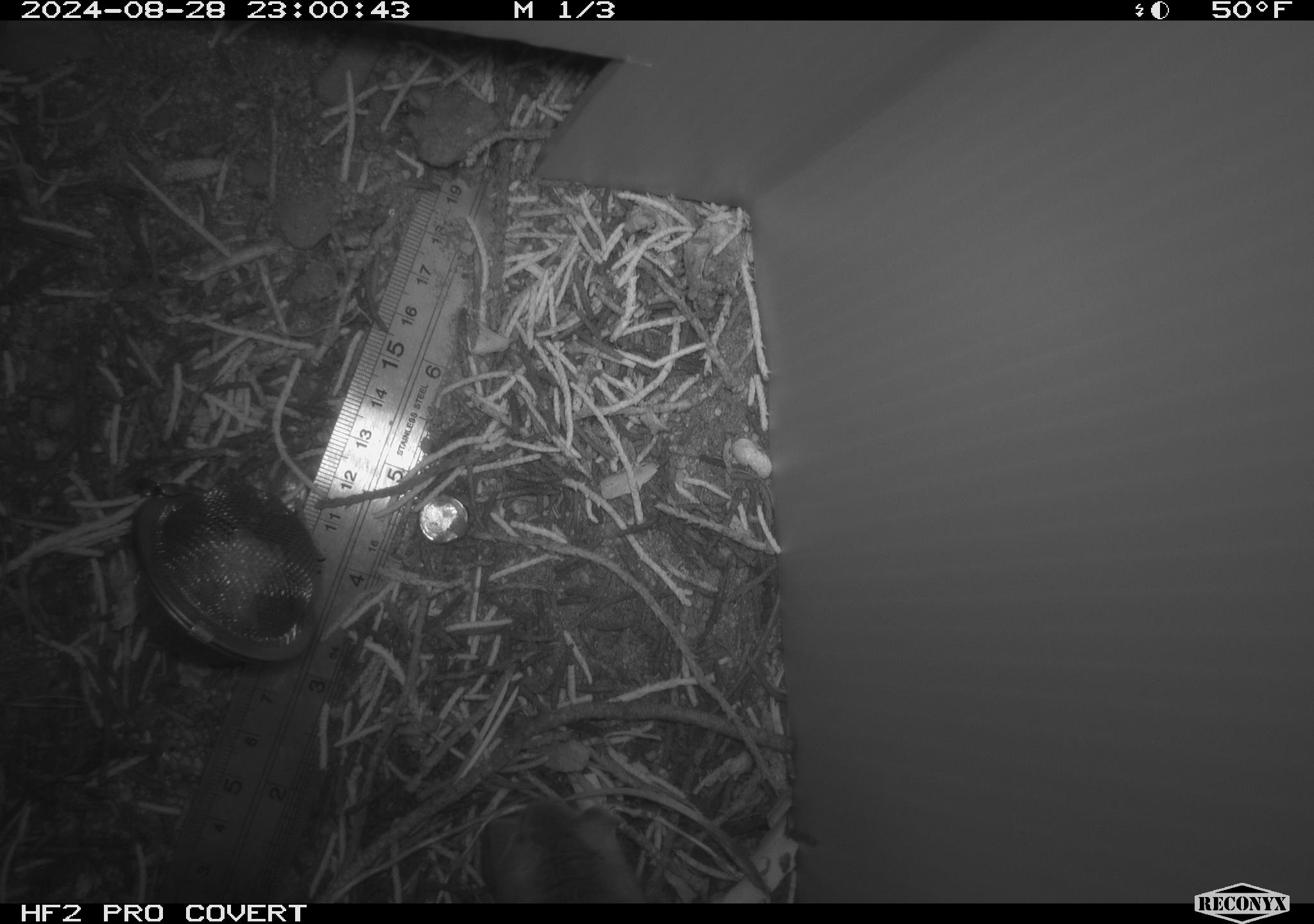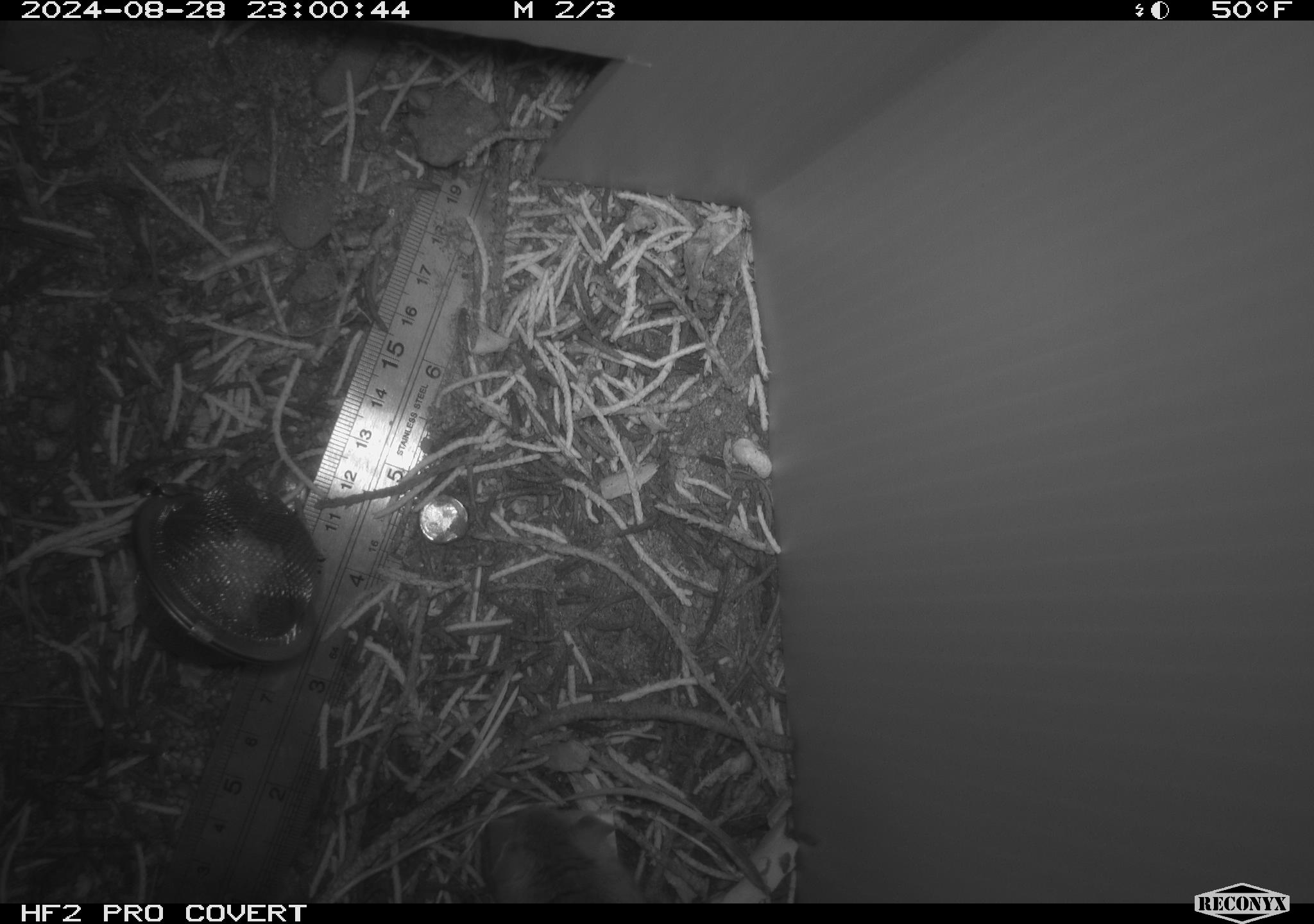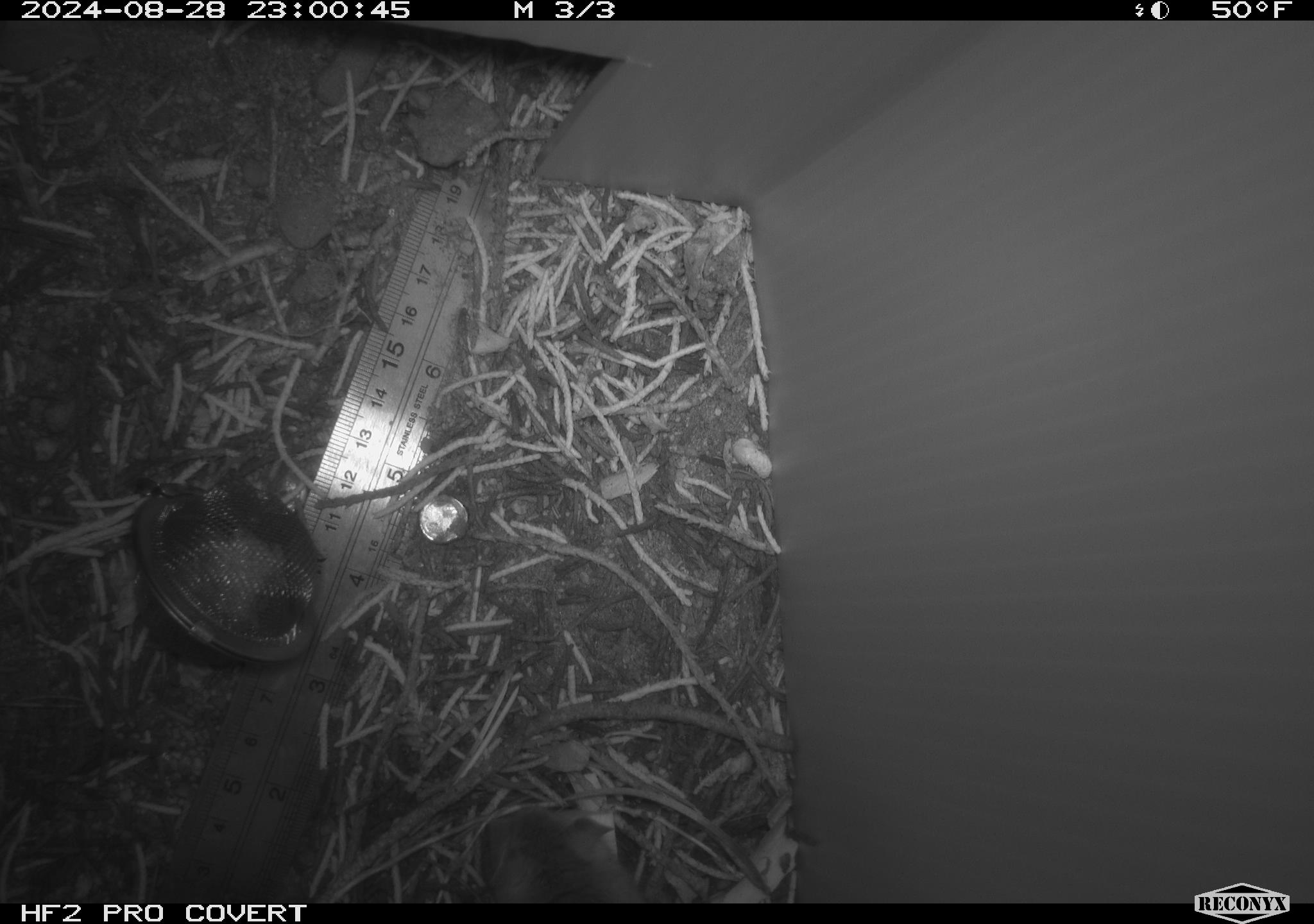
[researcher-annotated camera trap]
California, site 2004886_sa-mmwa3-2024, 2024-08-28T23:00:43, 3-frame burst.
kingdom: Animalia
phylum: Chordata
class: Mammalia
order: Rodentia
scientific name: Rodentia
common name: mouse species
Mouse species (Rodentia).